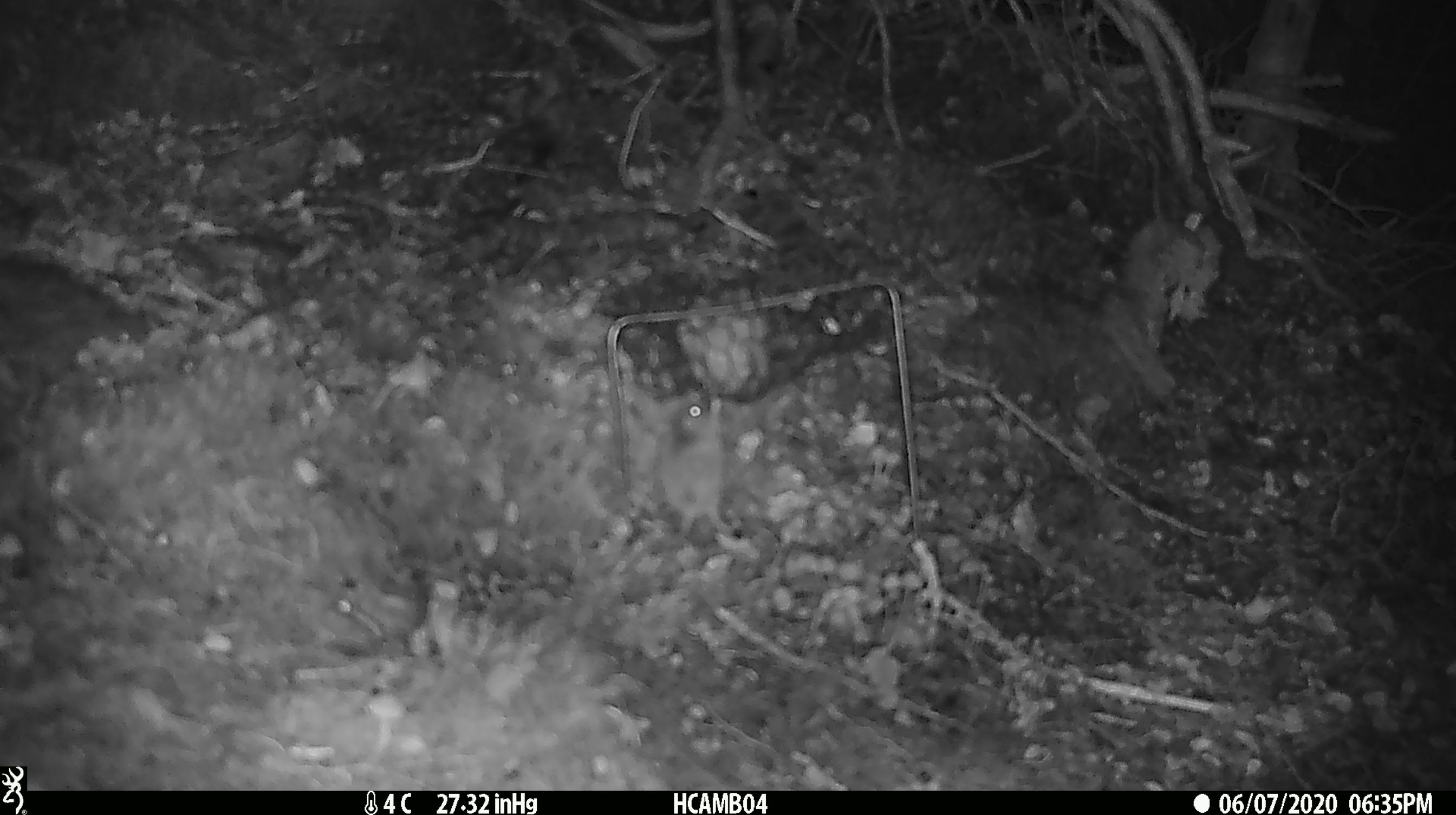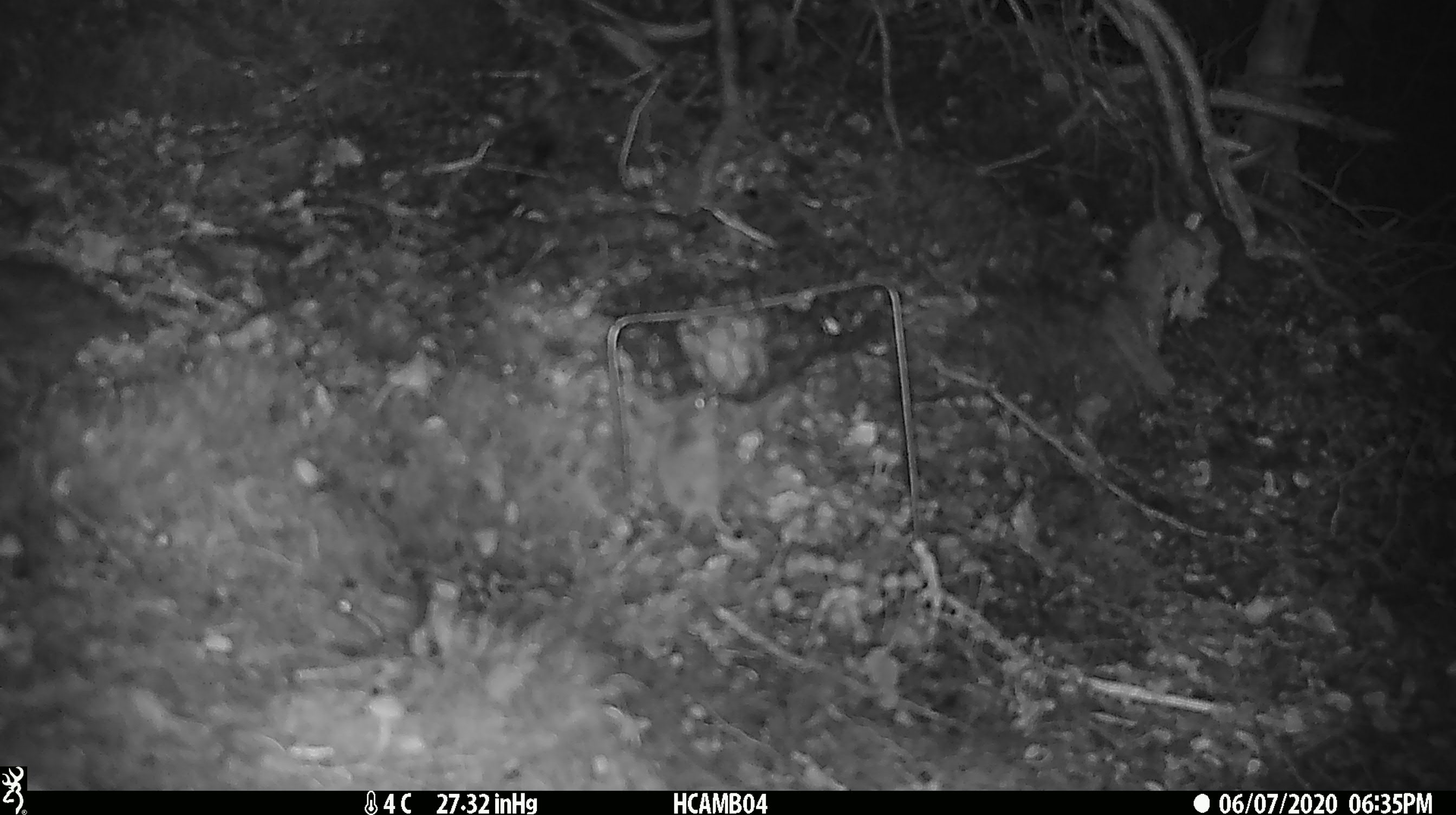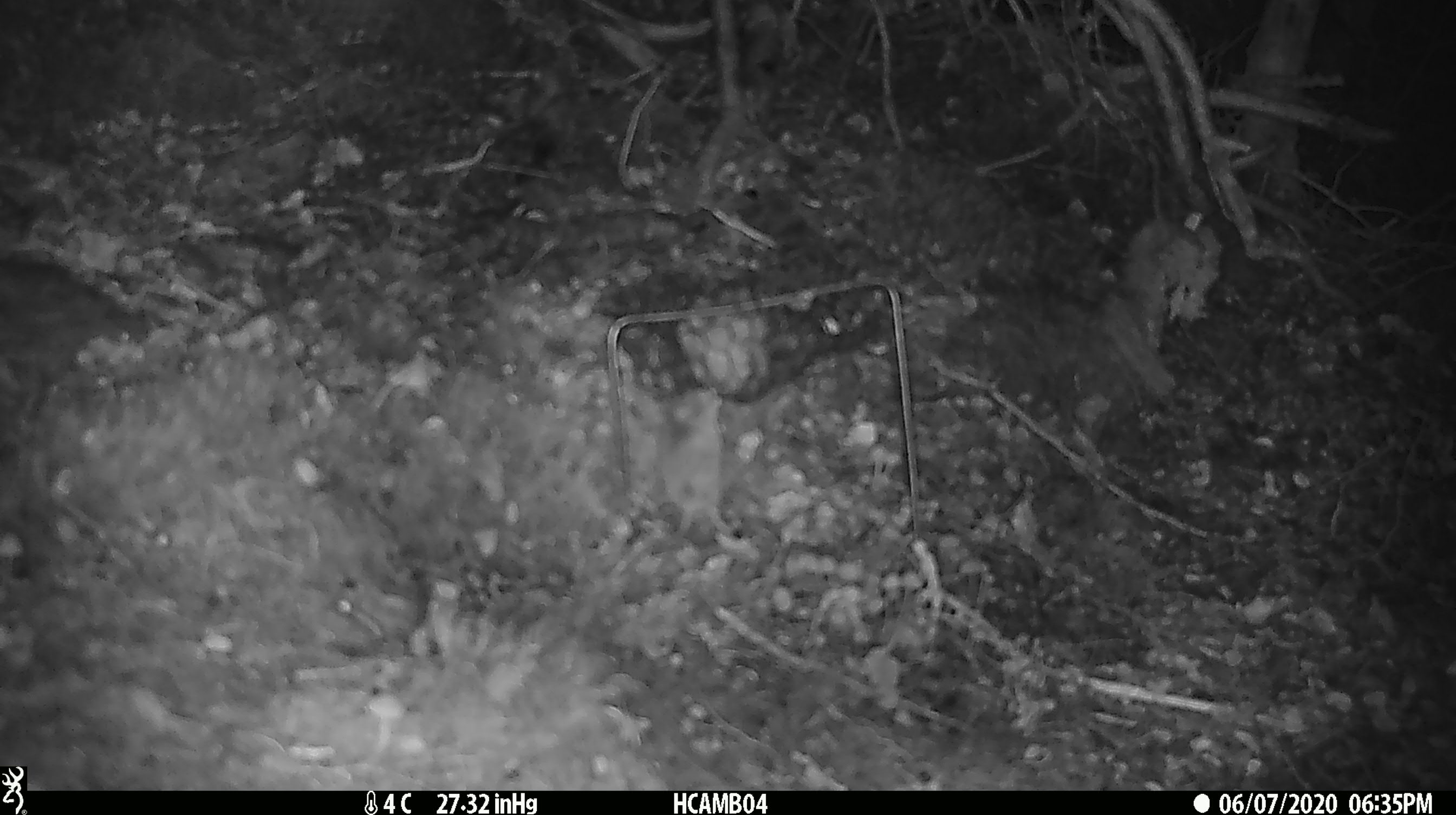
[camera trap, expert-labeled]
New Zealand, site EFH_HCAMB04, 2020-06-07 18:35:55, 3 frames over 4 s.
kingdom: Animalia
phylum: Chordata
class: Mammalia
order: Rodentia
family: Muridae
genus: Mus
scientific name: Mus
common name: mouse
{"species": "mouse (Mus)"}